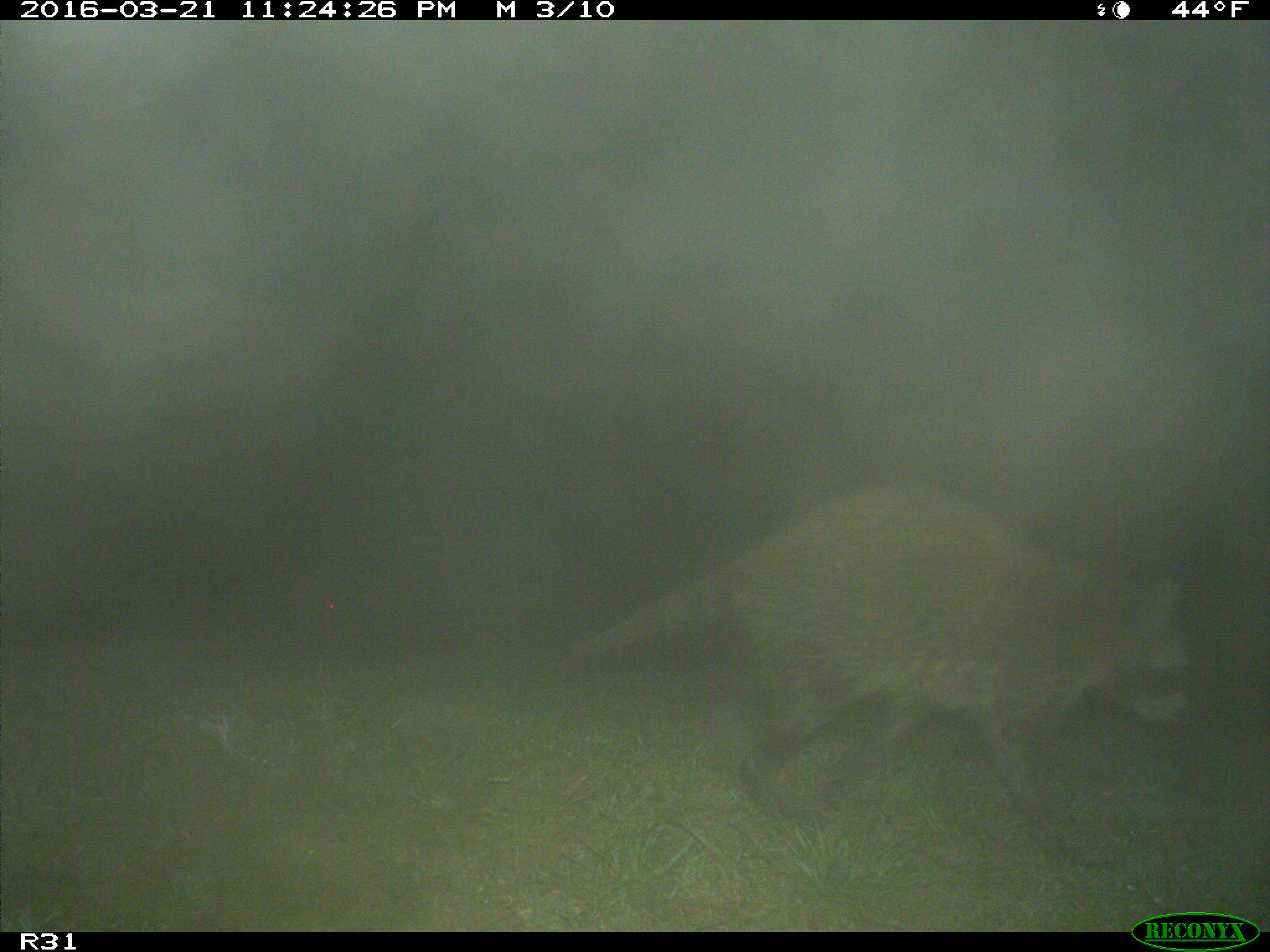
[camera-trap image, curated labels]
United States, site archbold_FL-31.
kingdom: Animalia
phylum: Chordata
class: Mammalia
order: Carnivora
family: Procyonidae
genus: Procyon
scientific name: Procyon lotor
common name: common raccoon